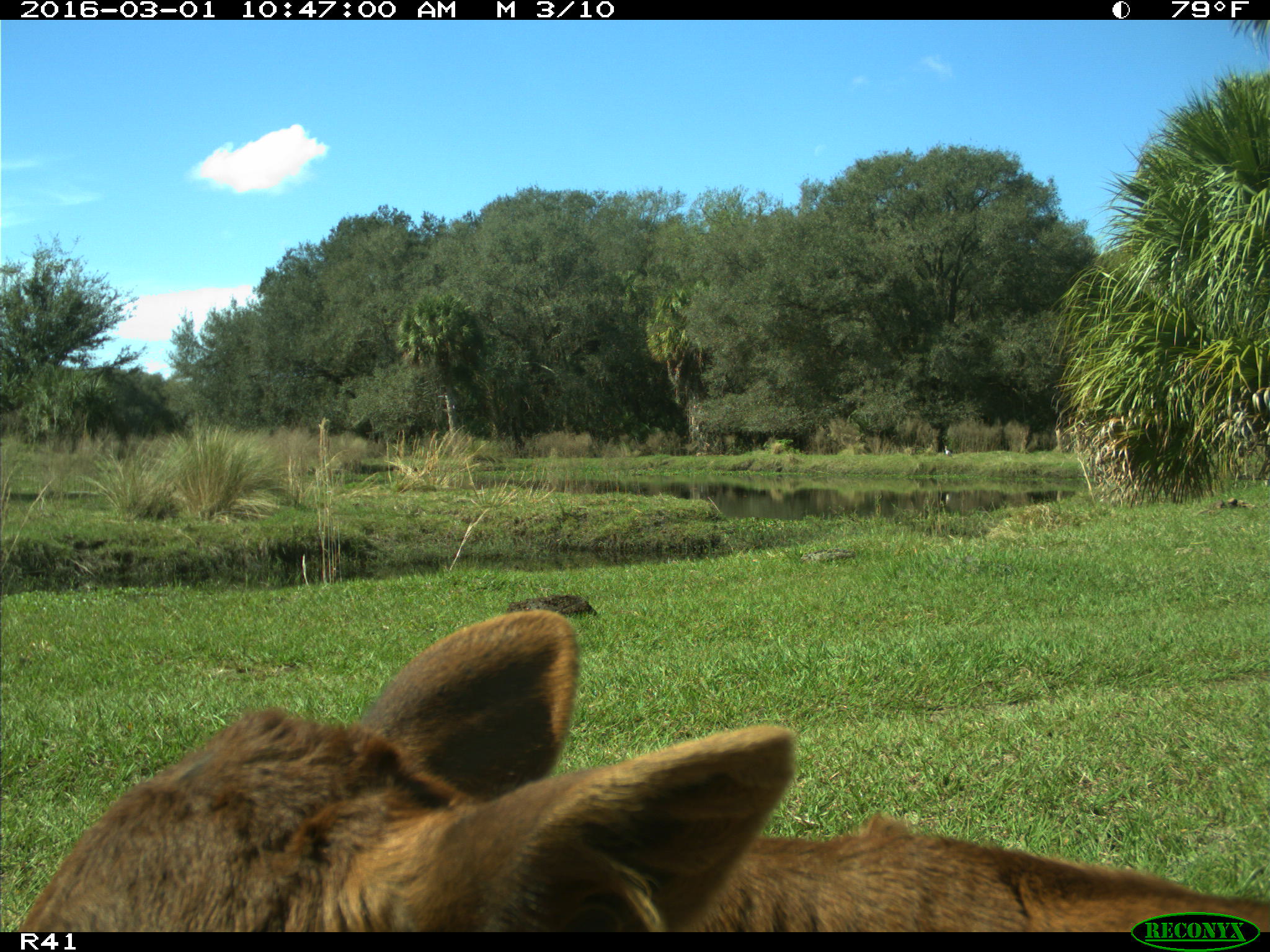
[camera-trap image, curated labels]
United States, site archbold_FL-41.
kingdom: Animalia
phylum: Chordata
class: Mammalia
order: Artiodactyla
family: Bovidae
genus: Bos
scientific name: Bos taurus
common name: domestic cow